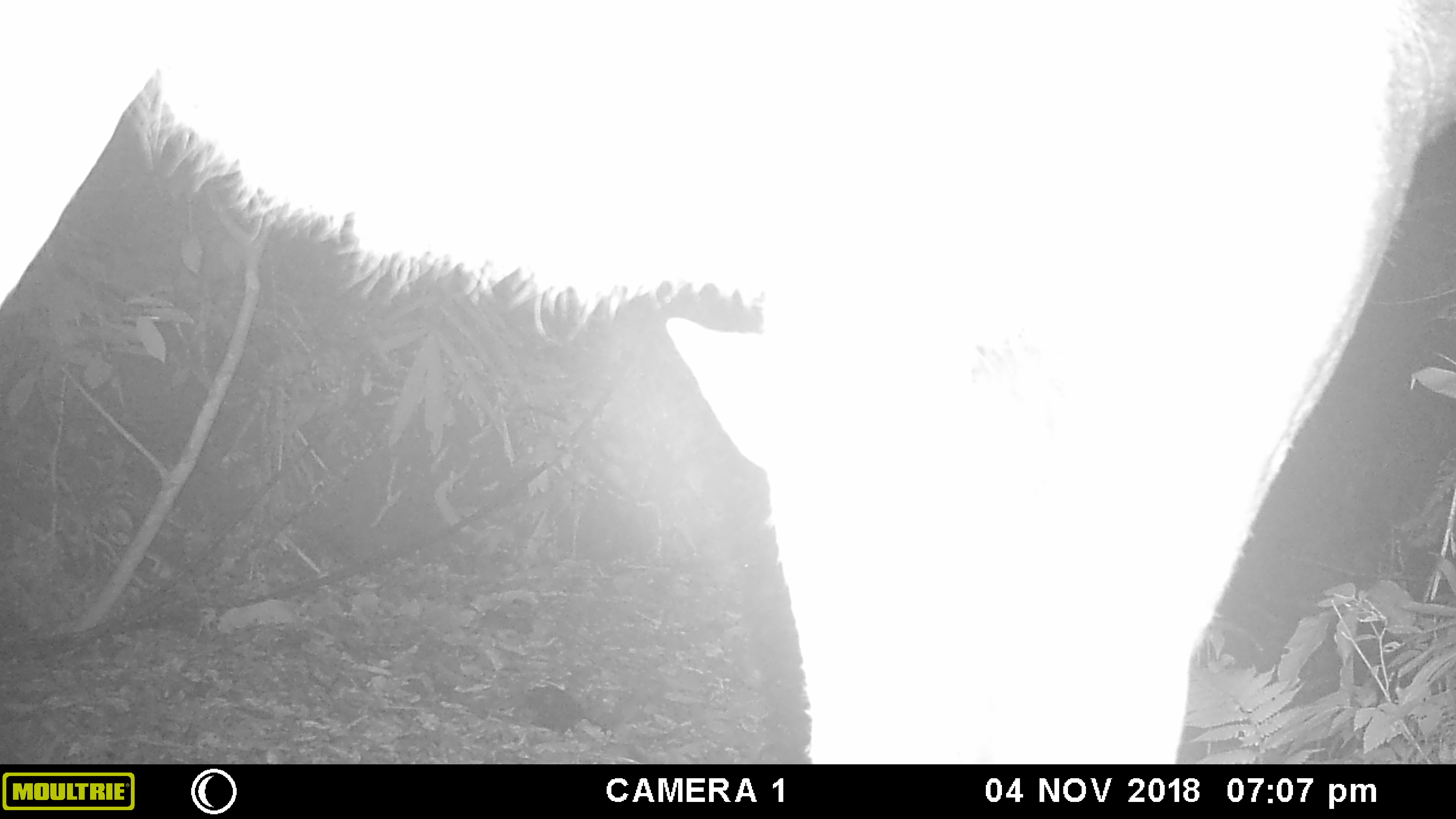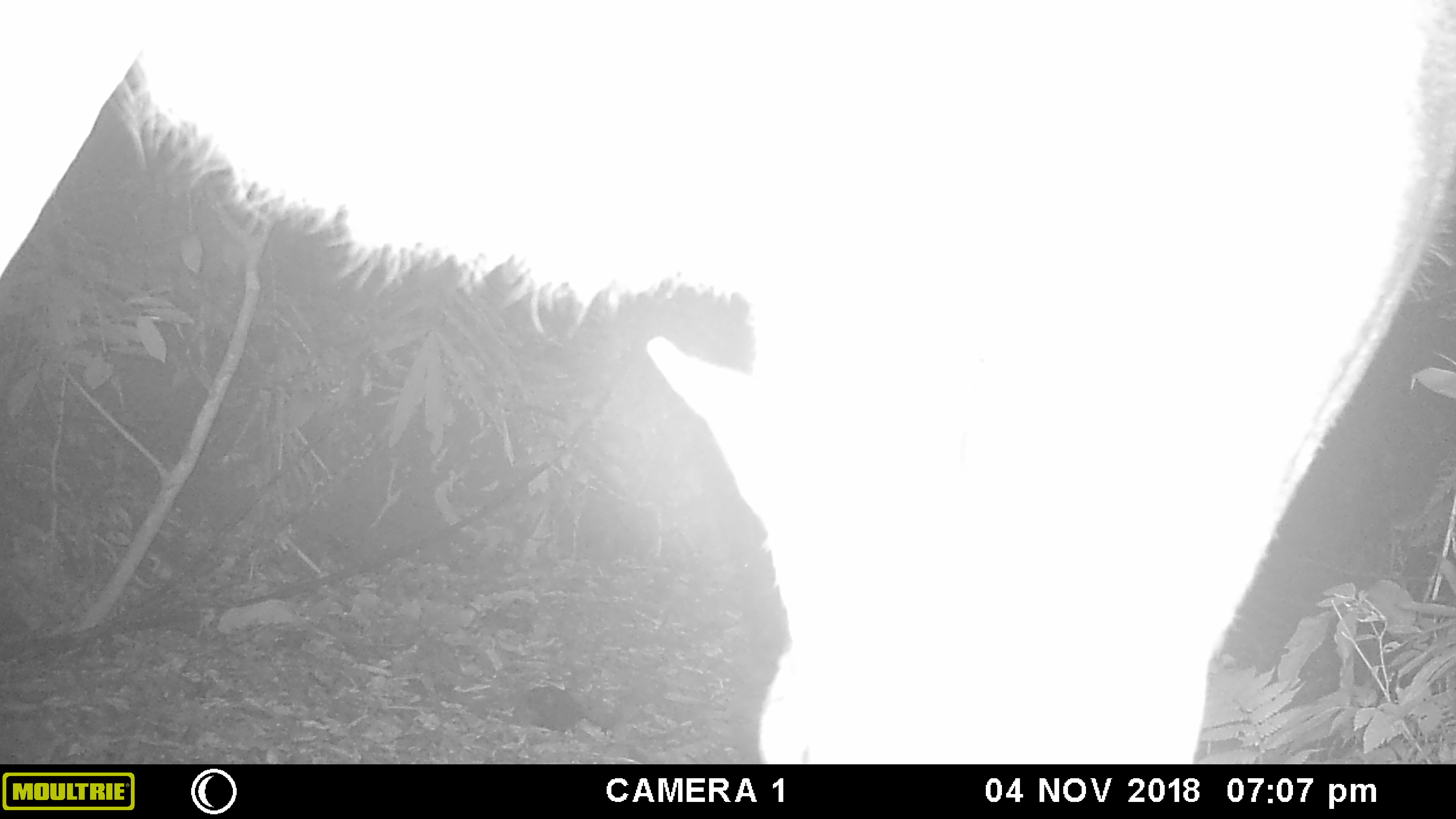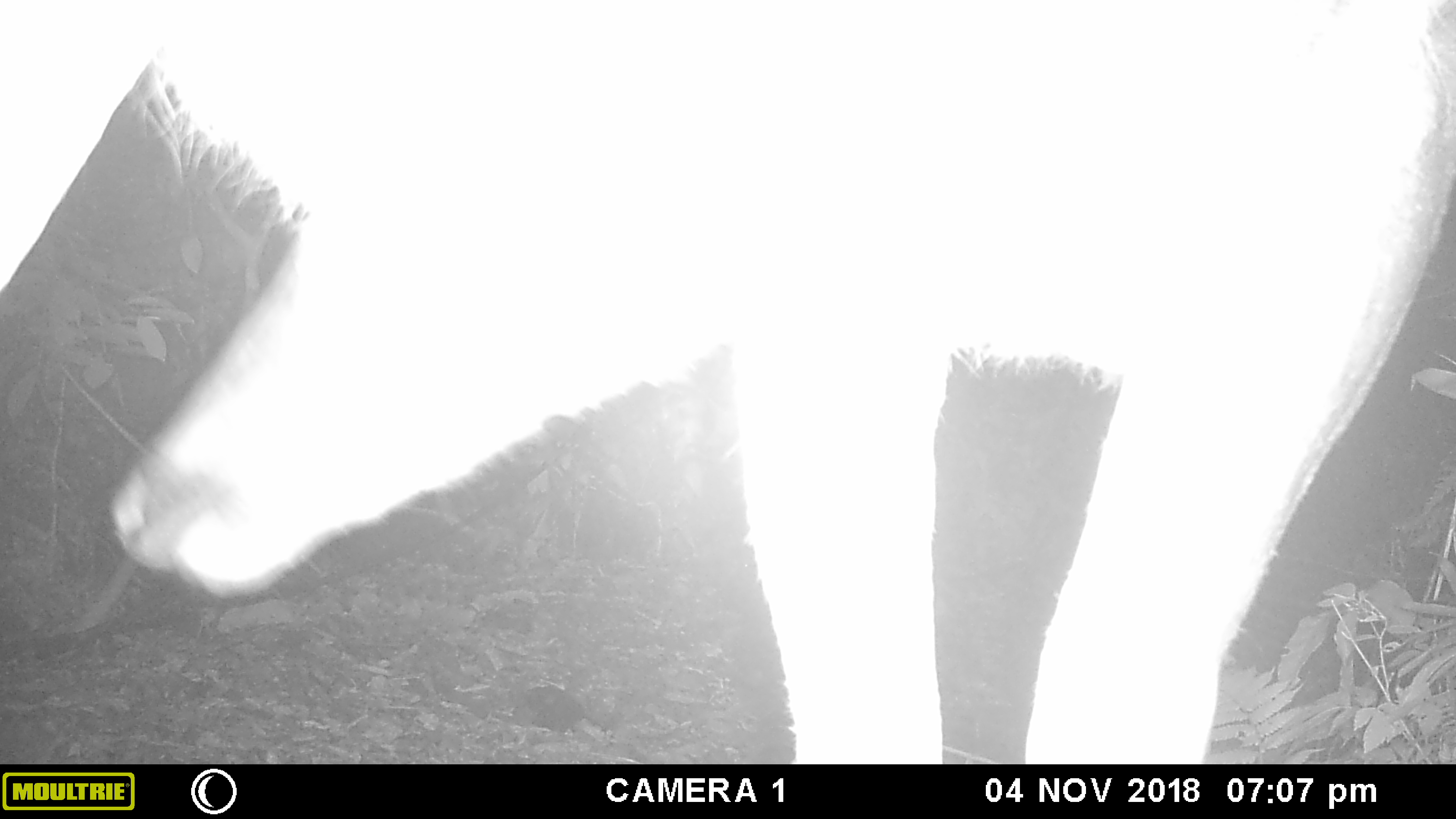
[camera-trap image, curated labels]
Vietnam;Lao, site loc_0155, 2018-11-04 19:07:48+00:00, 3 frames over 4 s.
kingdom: Animalia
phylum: Chordata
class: Mammalia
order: Artiodactyla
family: Cervidae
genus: Rusa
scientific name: Rusa unicolor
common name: sambar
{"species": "sambar (Rusa unicolor)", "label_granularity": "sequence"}